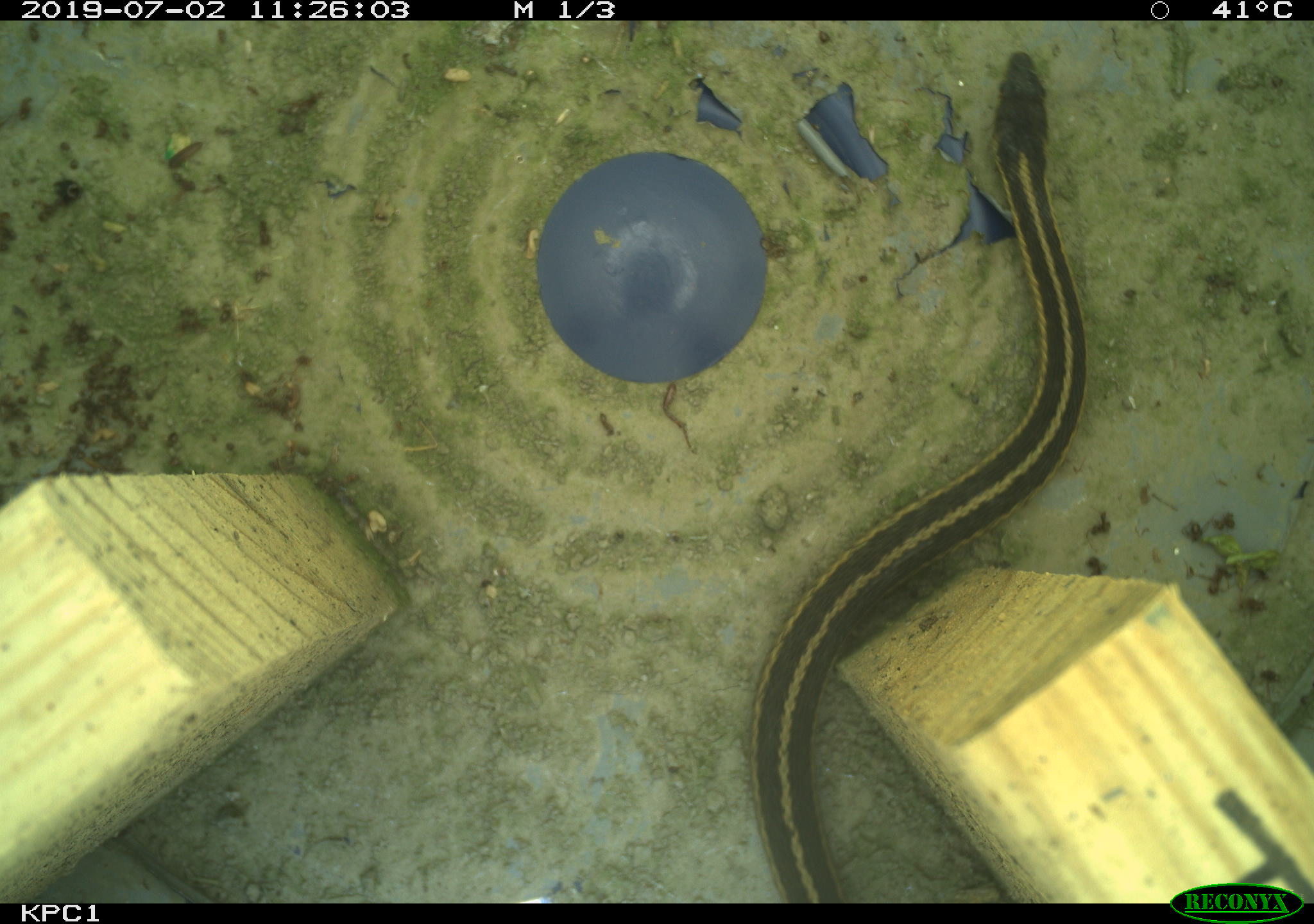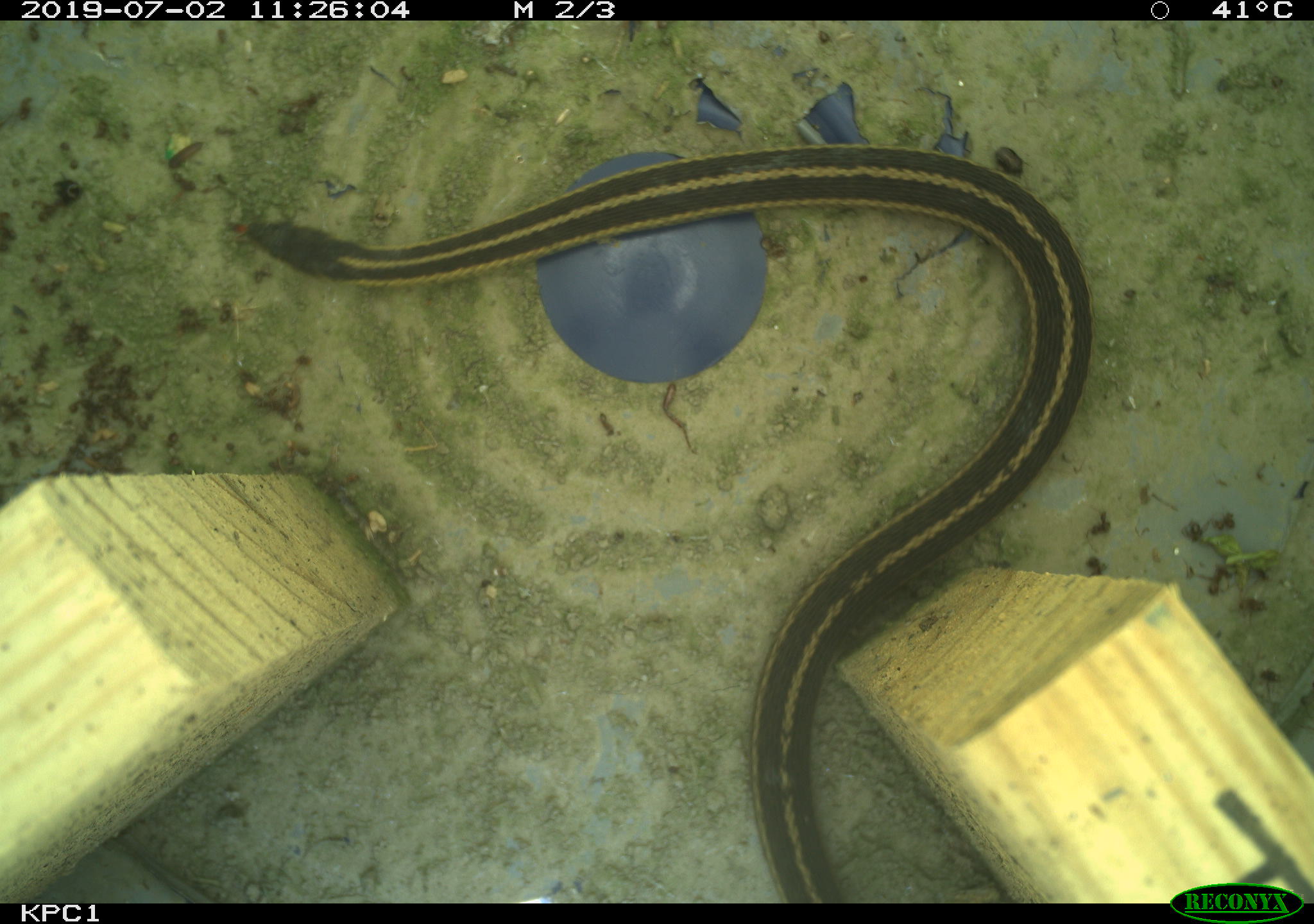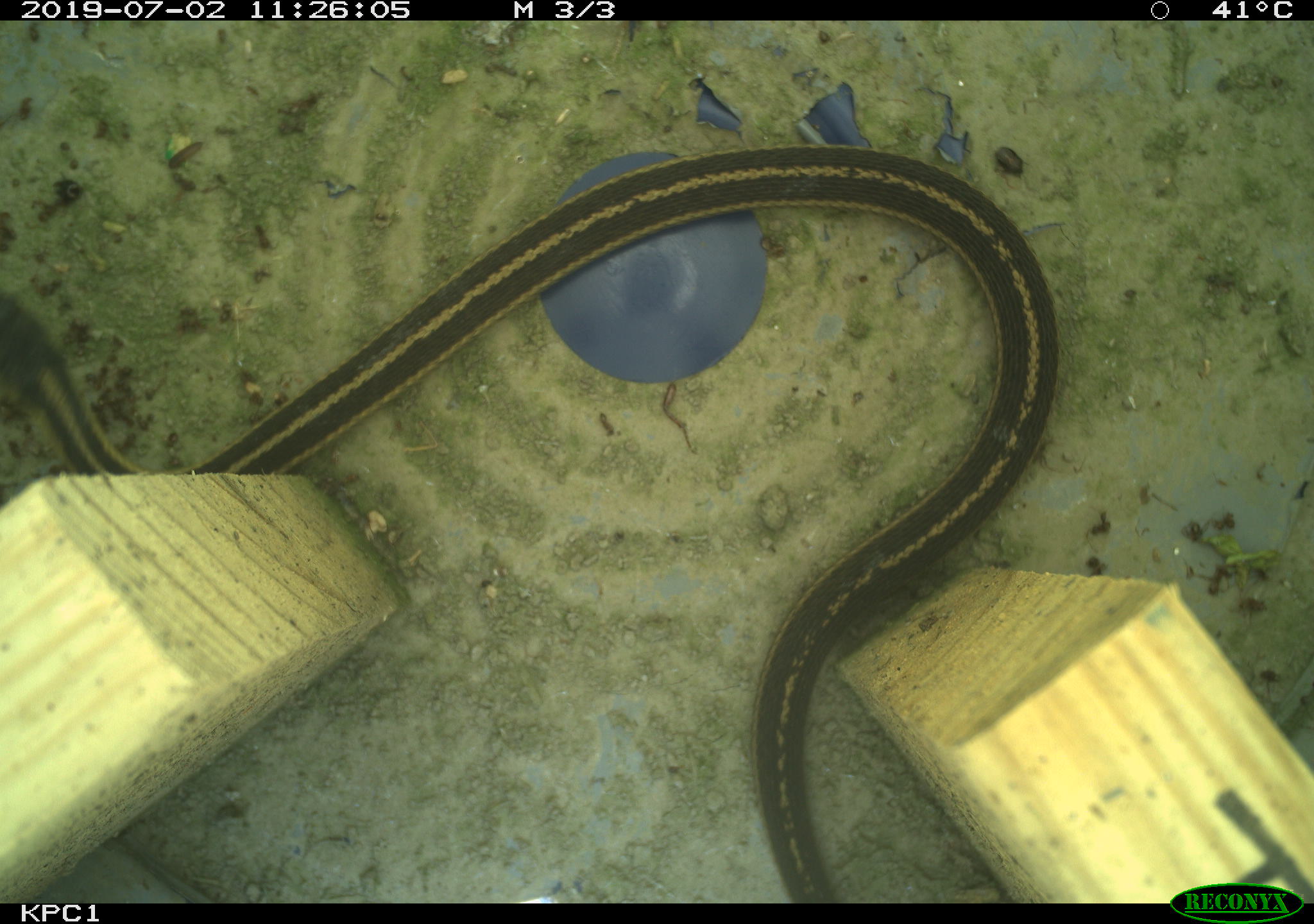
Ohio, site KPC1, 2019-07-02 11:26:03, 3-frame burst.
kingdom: Animalia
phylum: Chordata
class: Reptilia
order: Squamata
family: Colubridae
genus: Thamnophis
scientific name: Thamnophis sirtalis sirtalis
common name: eastern gartersnake